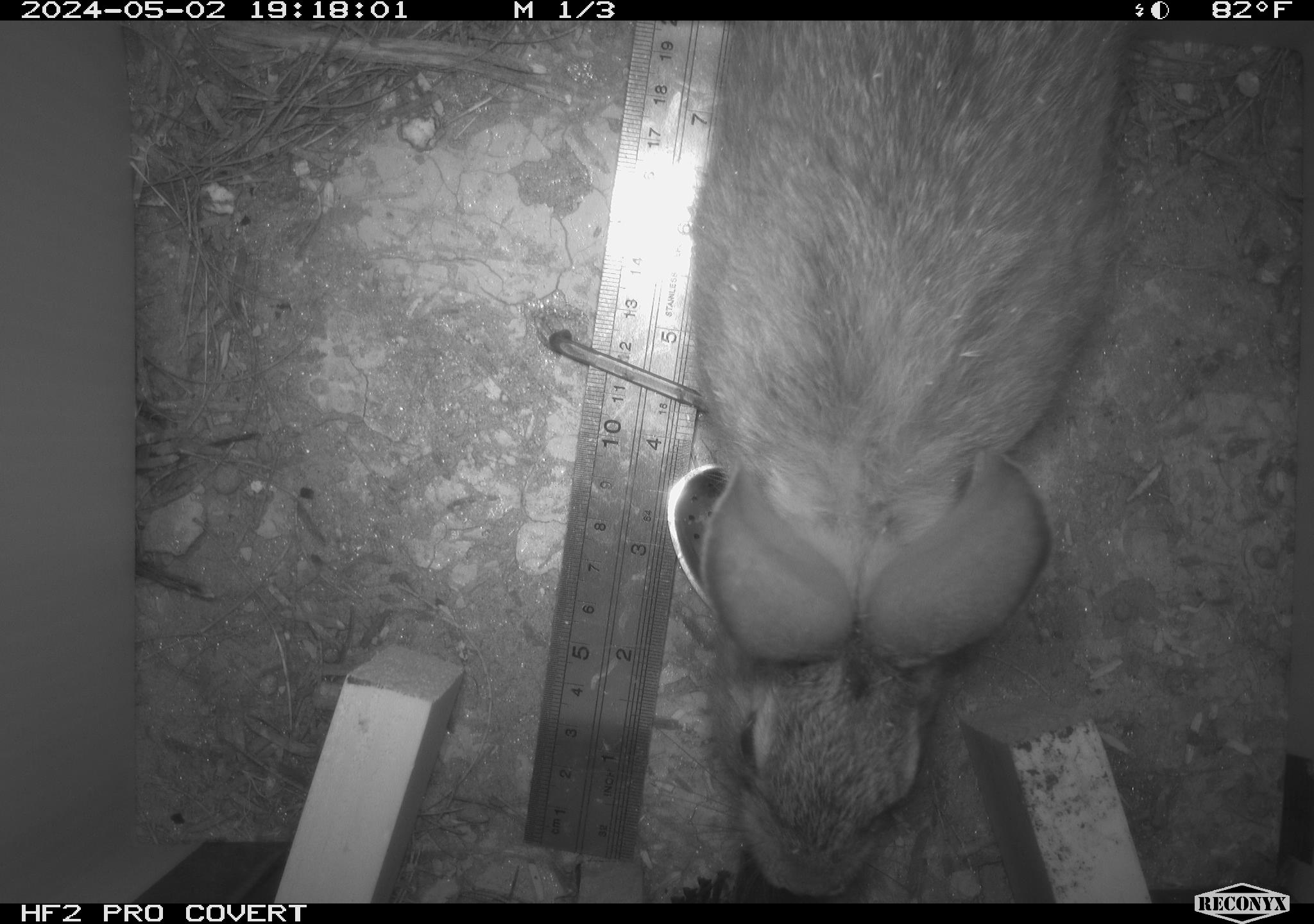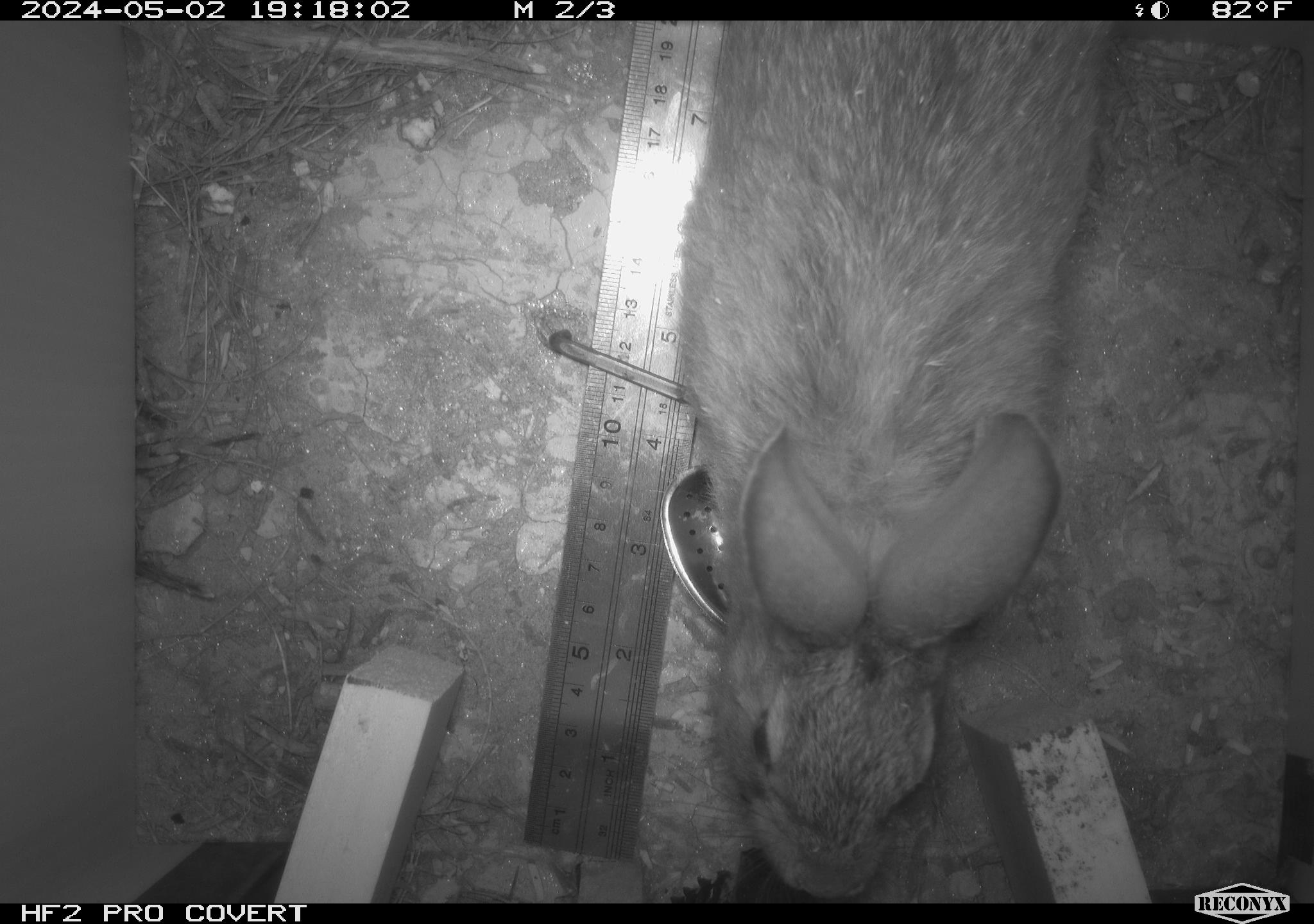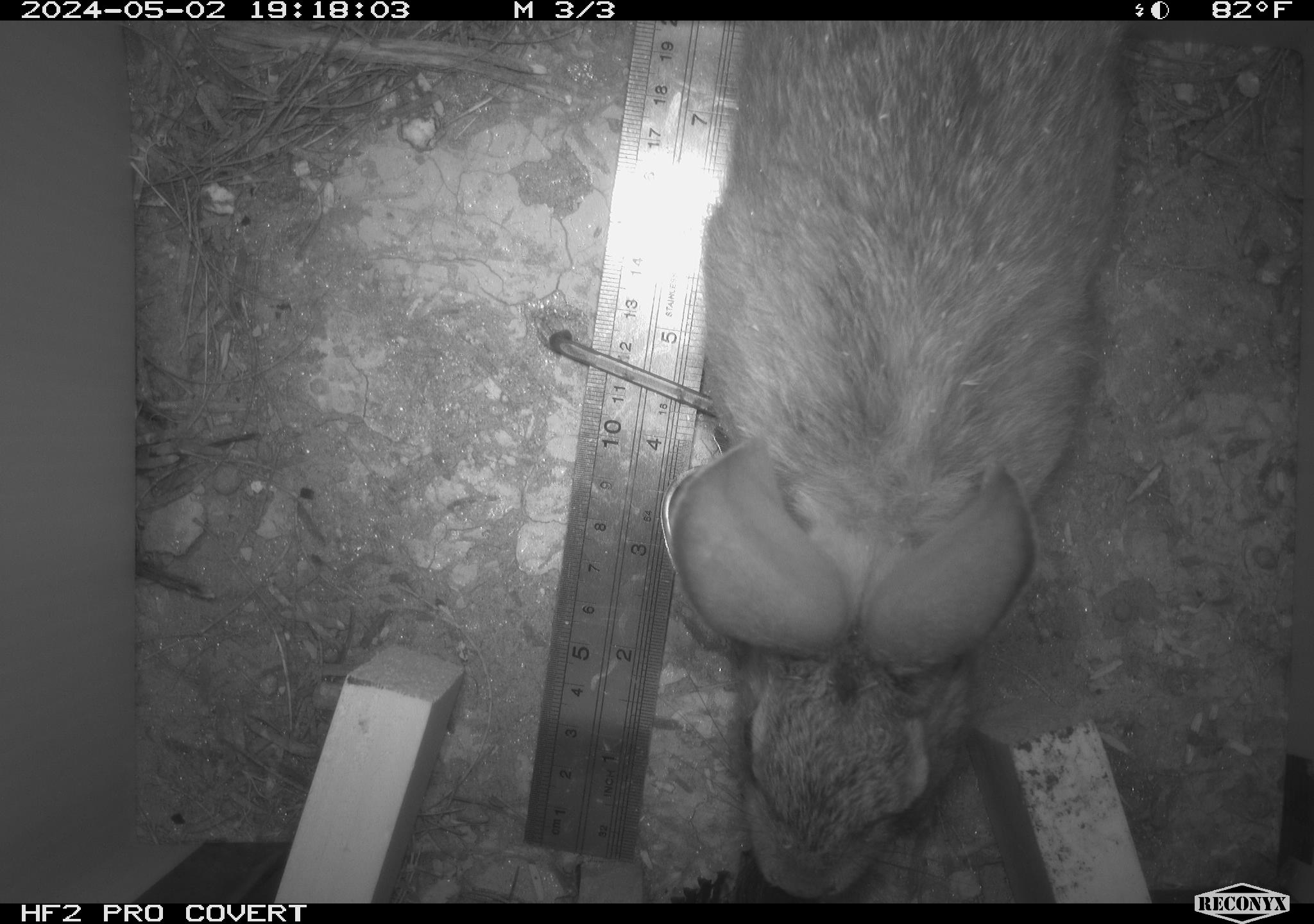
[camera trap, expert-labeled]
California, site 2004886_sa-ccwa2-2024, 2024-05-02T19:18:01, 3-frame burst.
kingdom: Animalia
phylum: Chordata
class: Mammalia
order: Lagomorpha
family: Leporidae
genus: Sylvilagus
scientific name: Sylvilagus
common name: cottontail rabbits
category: sylvilagus species